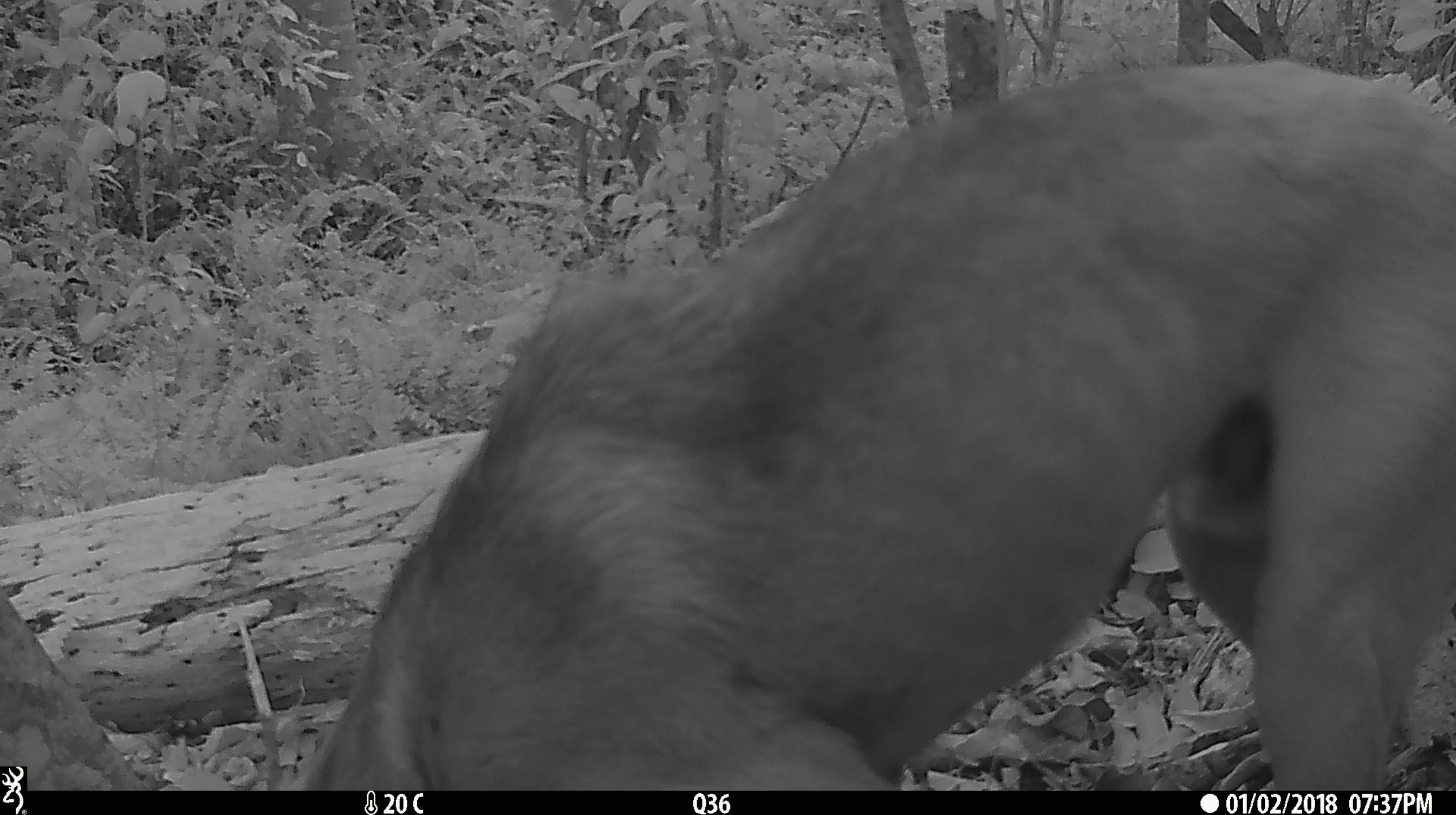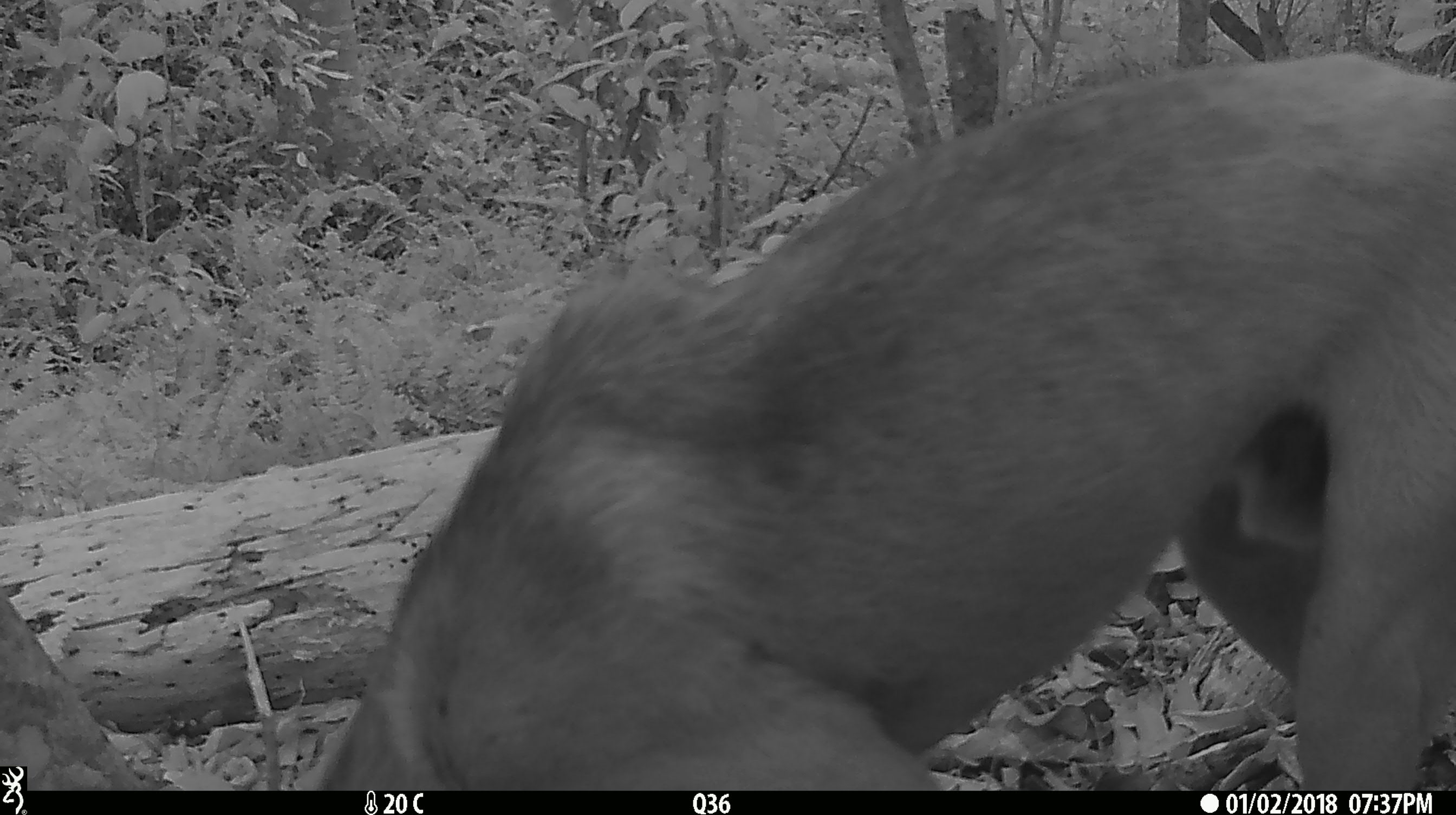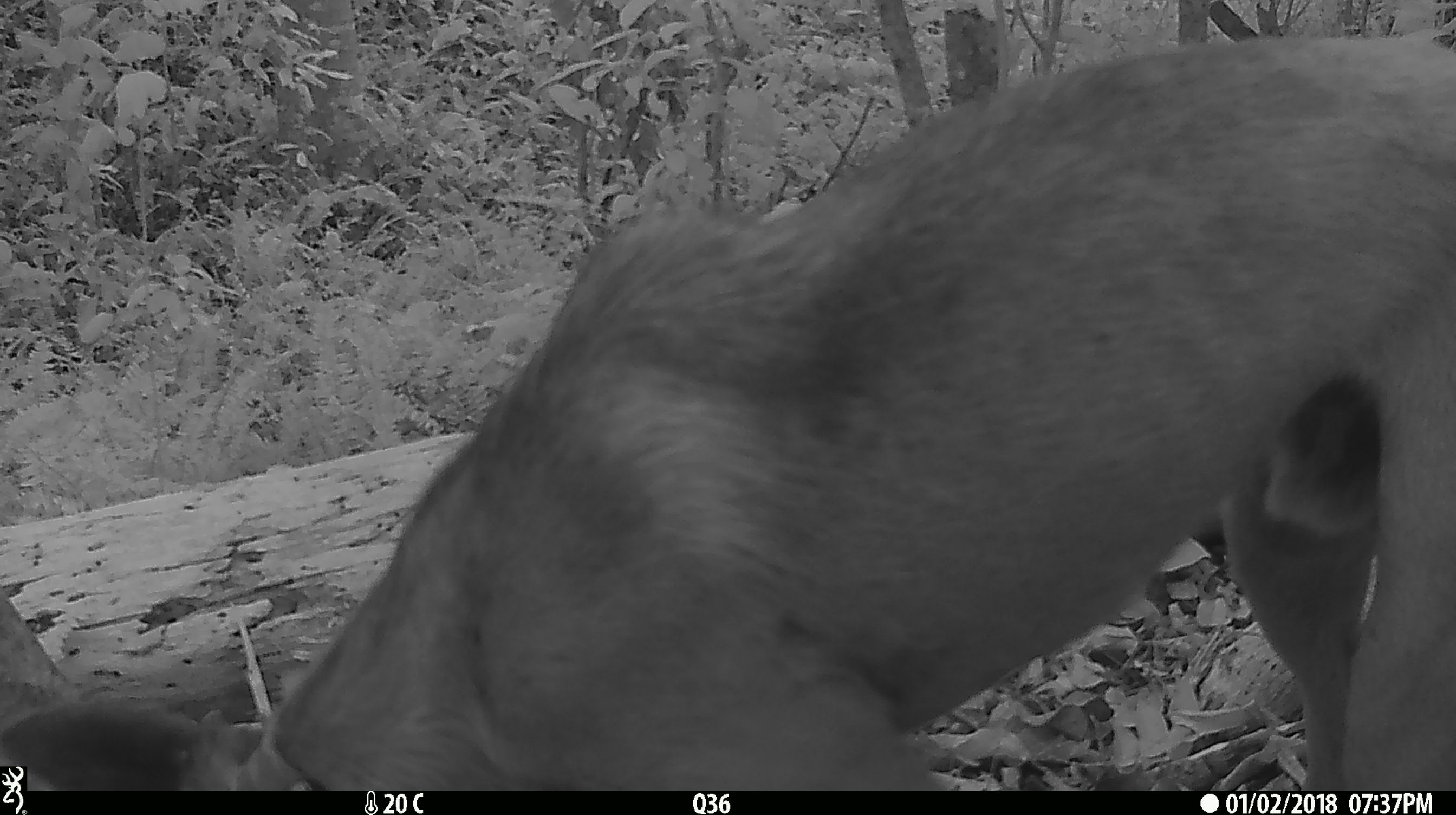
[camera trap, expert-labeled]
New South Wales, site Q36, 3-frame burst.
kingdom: Animalia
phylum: Chordata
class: Mammalia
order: Carnivora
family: Canidae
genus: Canis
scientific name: Canis familiaris dingo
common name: dingo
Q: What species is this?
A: Dingo (Canis familiaris dingo).